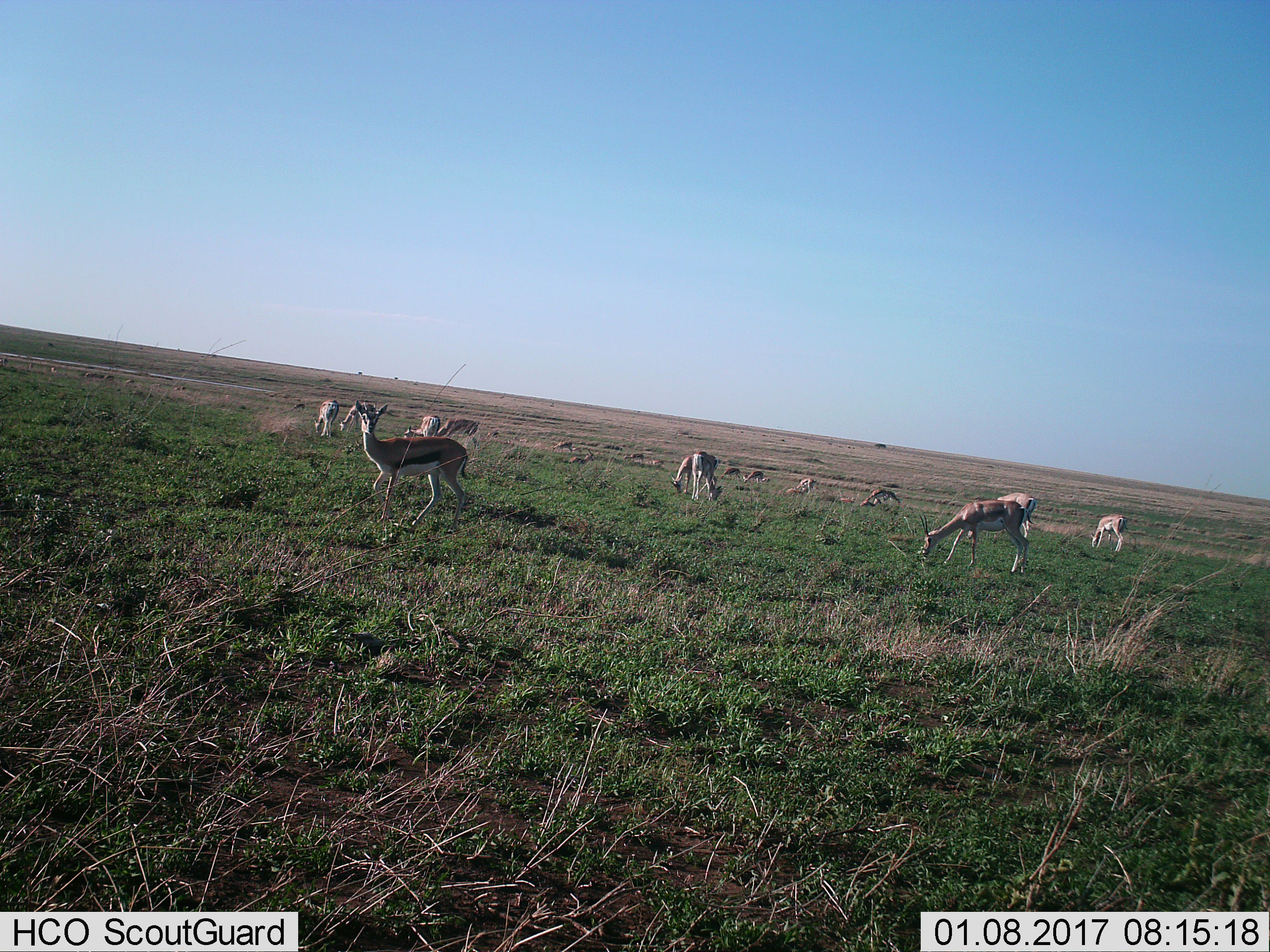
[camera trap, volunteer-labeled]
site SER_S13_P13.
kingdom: Animalia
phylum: Chordata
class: Mammalia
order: Artiodactyla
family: Bovidae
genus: Eudorcas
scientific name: Eudorcas thomsonii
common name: thomson's gazelle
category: gazellethomsons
Gazellethomsons (thomson's gazelle) (Eudorcas thomsonii), count 11-50. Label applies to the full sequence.